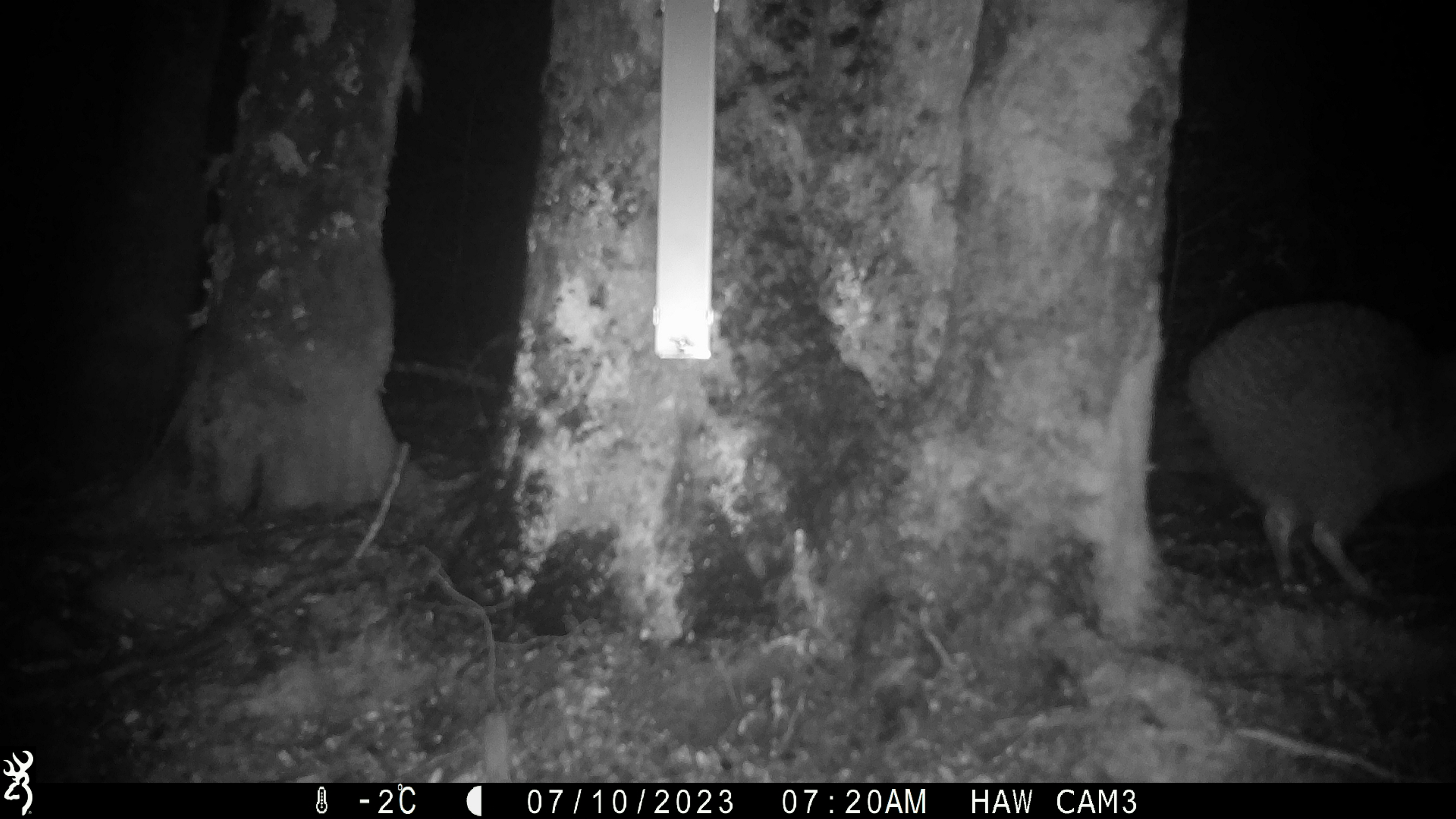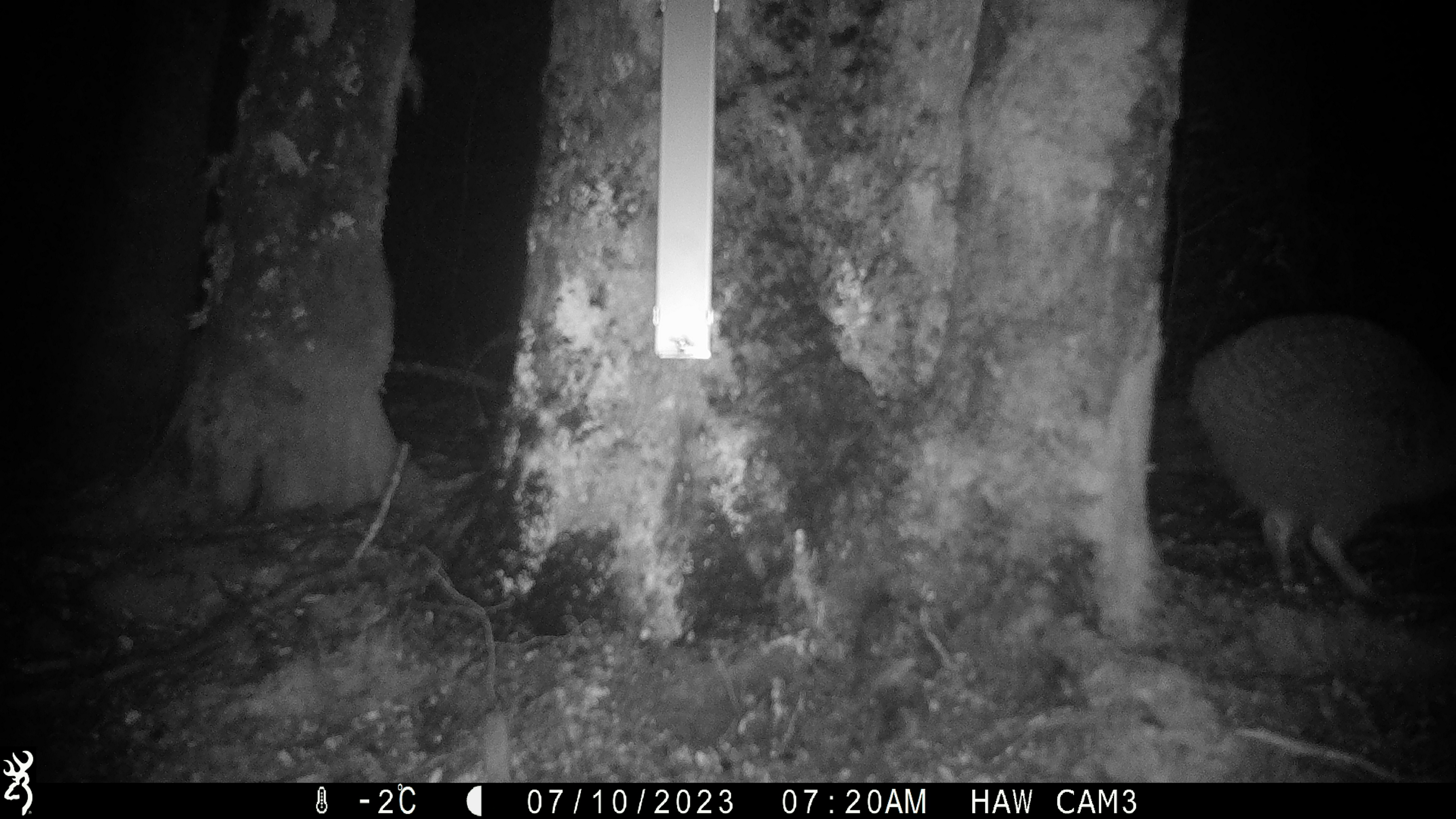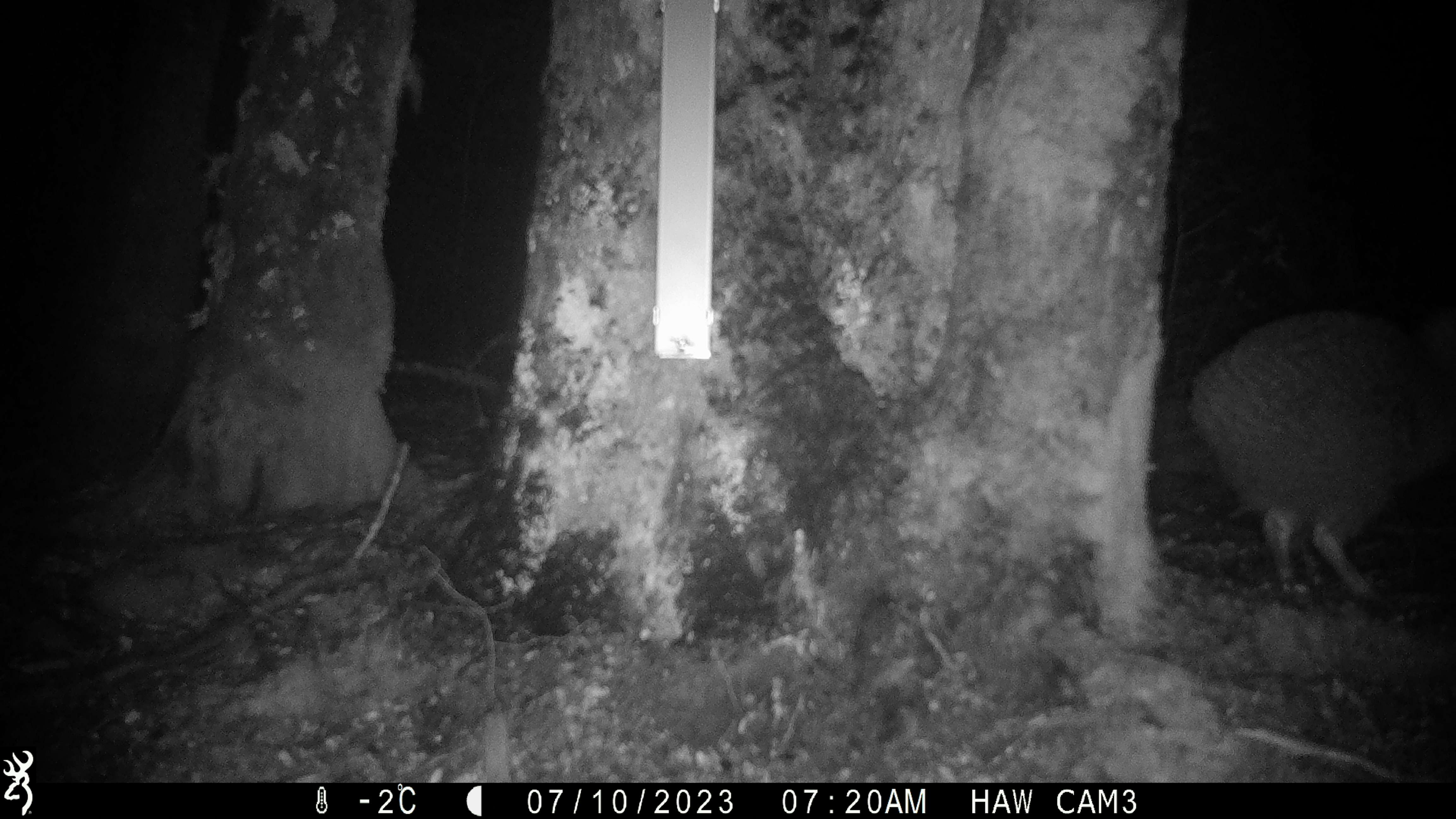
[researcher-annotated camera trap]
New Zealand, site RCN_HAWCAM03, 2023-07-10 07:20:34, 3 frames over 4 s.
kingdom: Animalia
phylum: Chordata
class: Aves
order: Apterygiformes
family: Apterygidae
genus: Apteryx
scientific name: Apteryx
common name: kiwi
Kiwi (Apteryx).